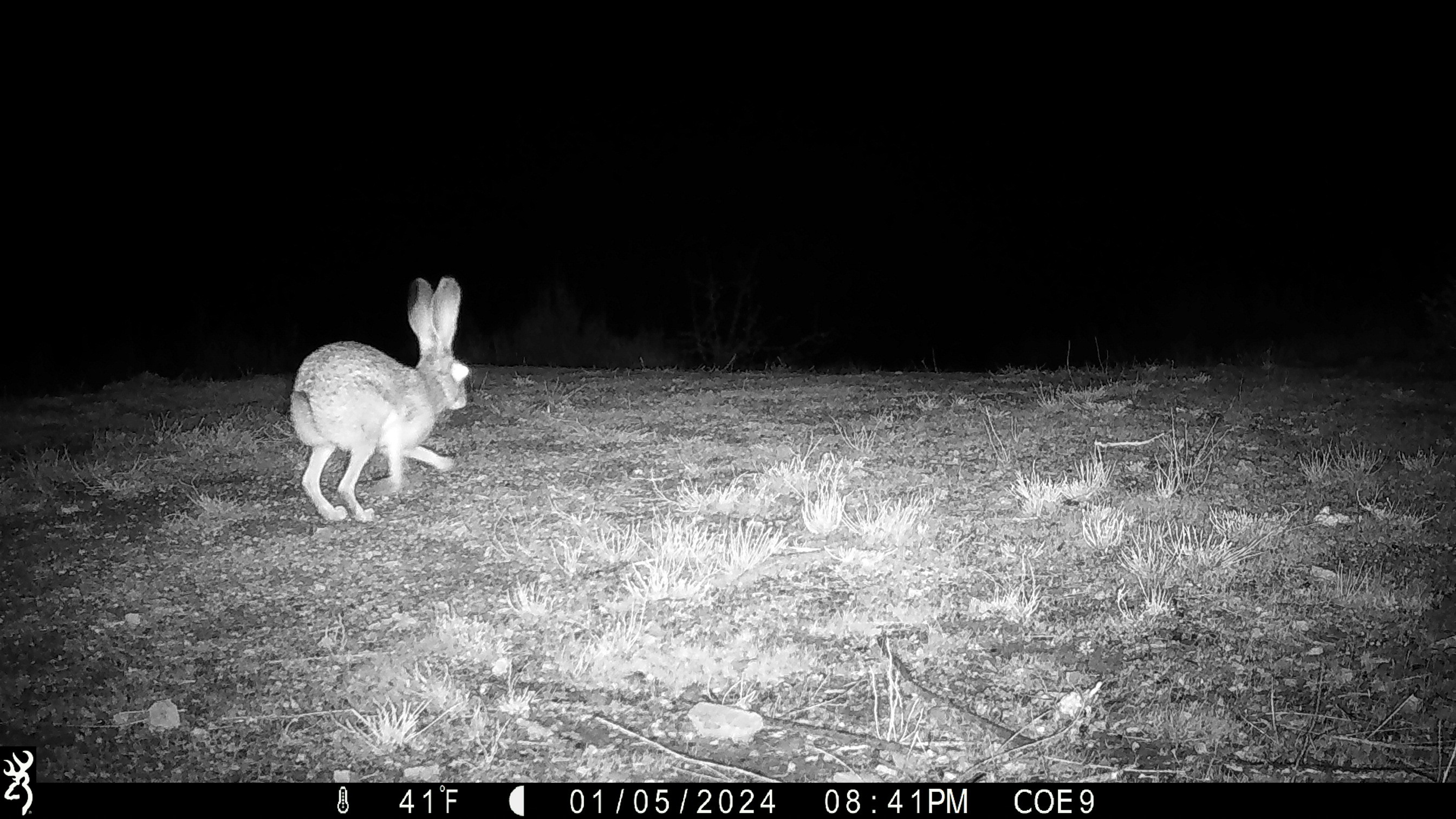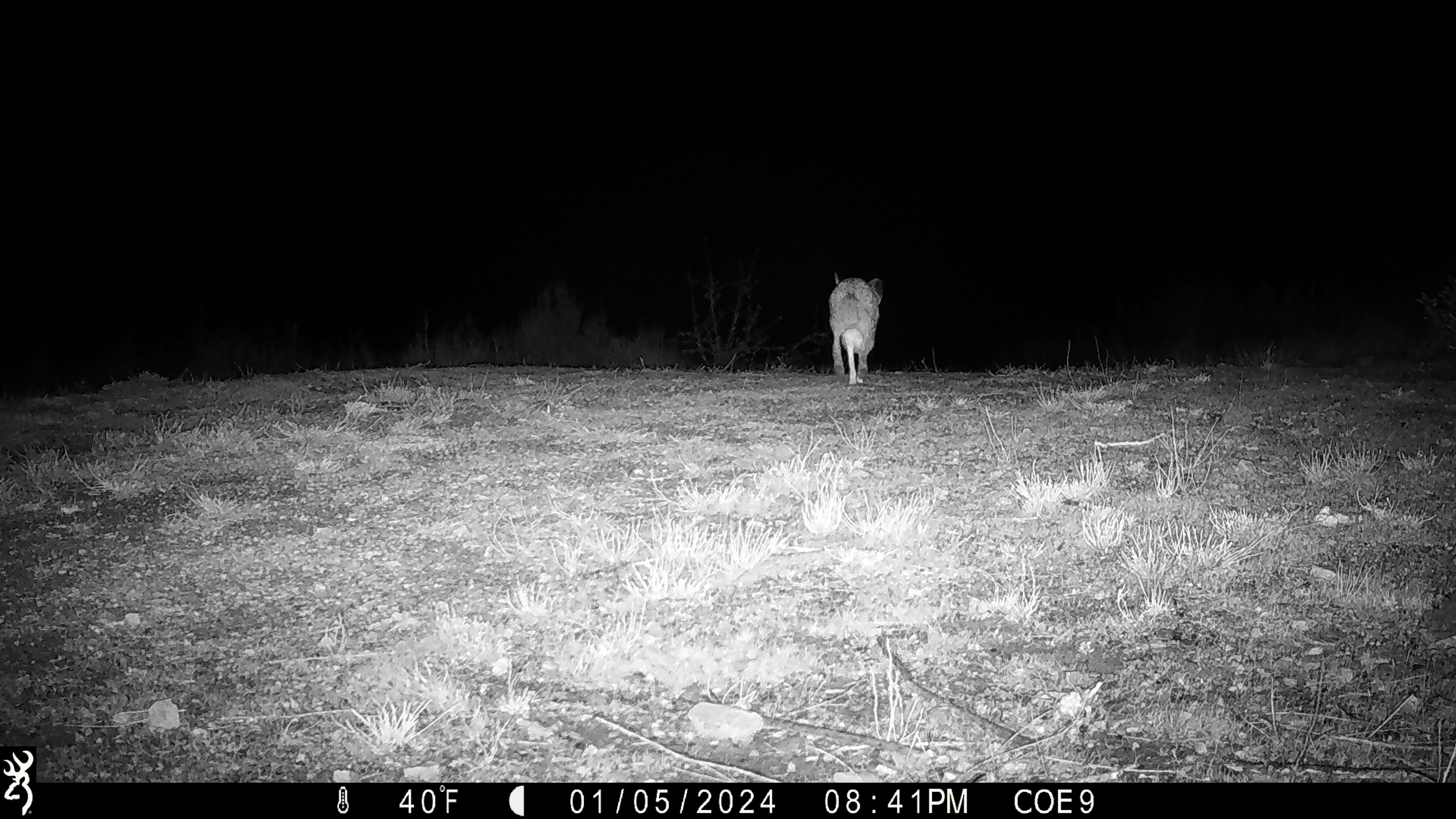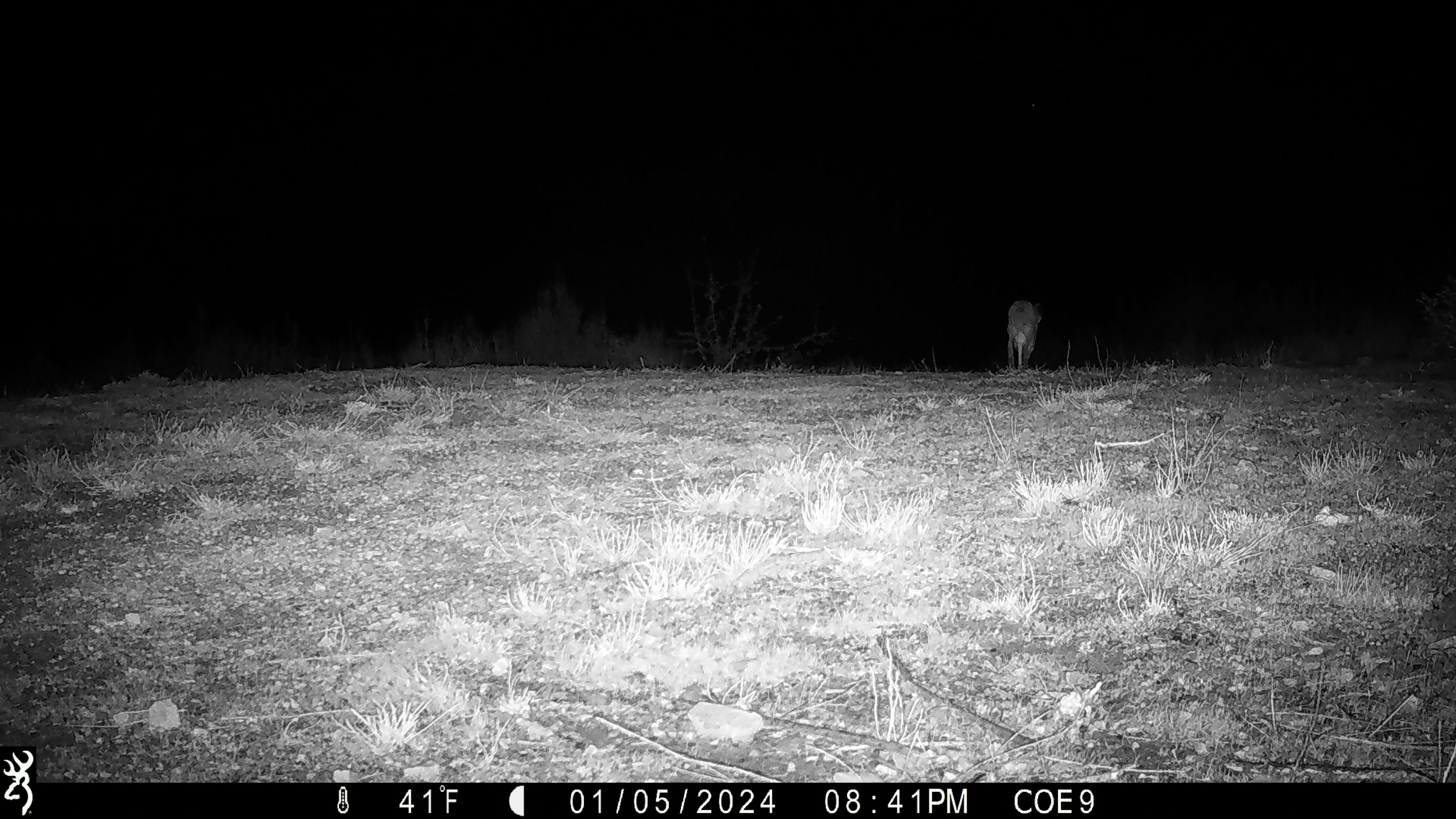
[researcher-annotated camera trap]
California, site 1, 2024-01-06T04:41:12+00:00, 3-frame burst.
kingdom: Animalia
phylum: Chordata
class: Mammalia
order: Lagomorpha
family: Leporidae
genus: Lepus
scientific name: Lepus californicus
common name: black-tailed jackrabbit